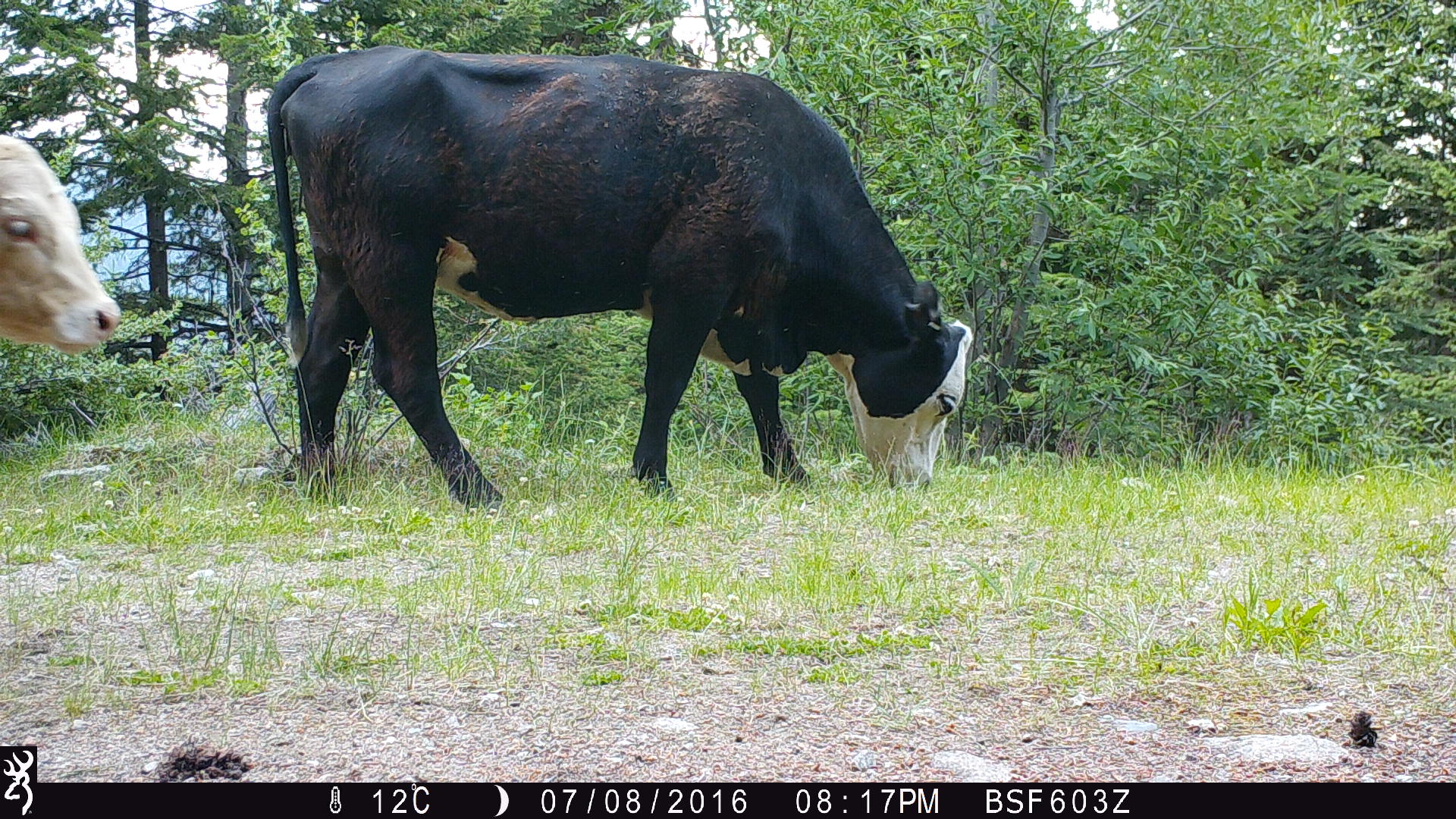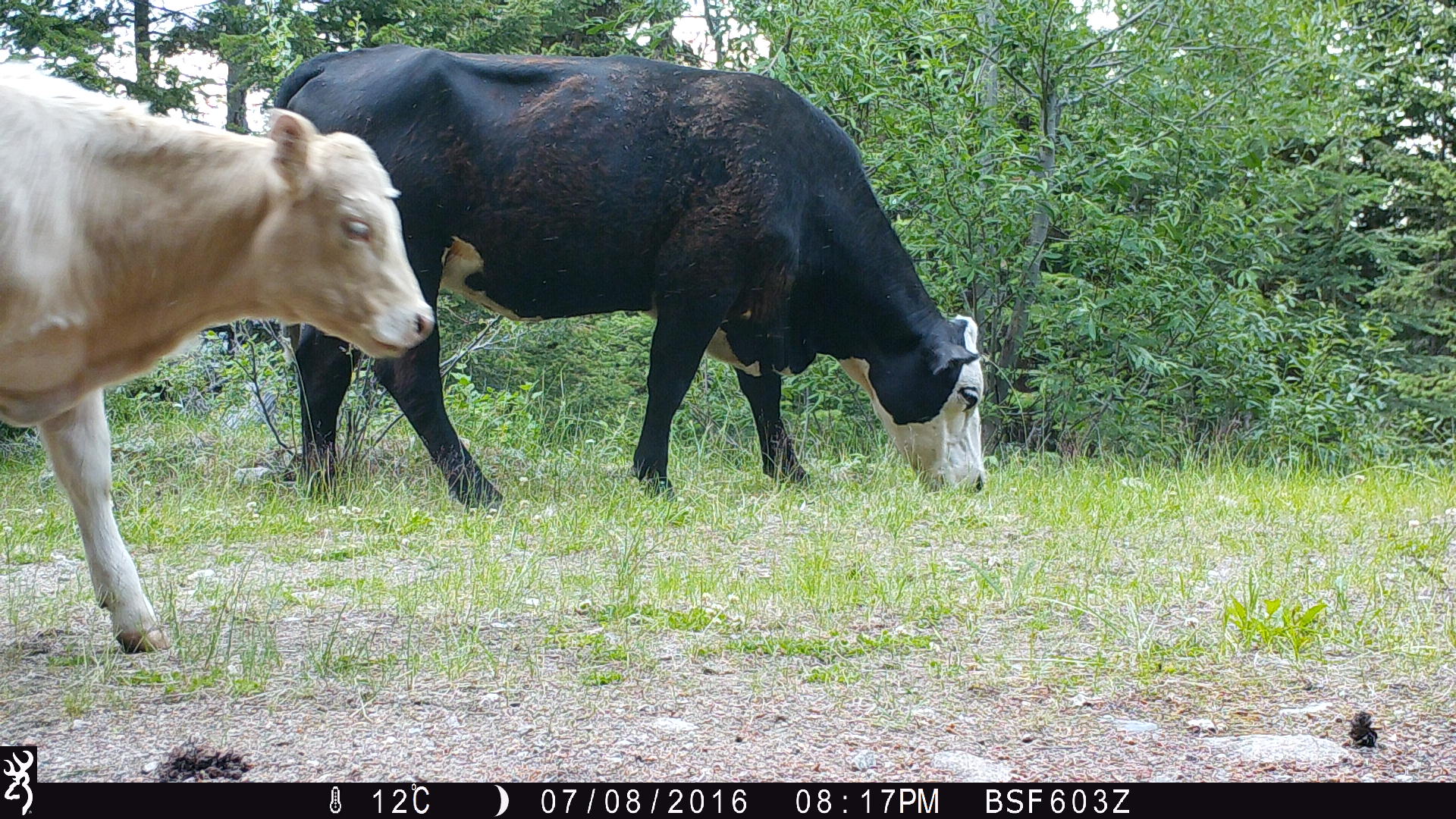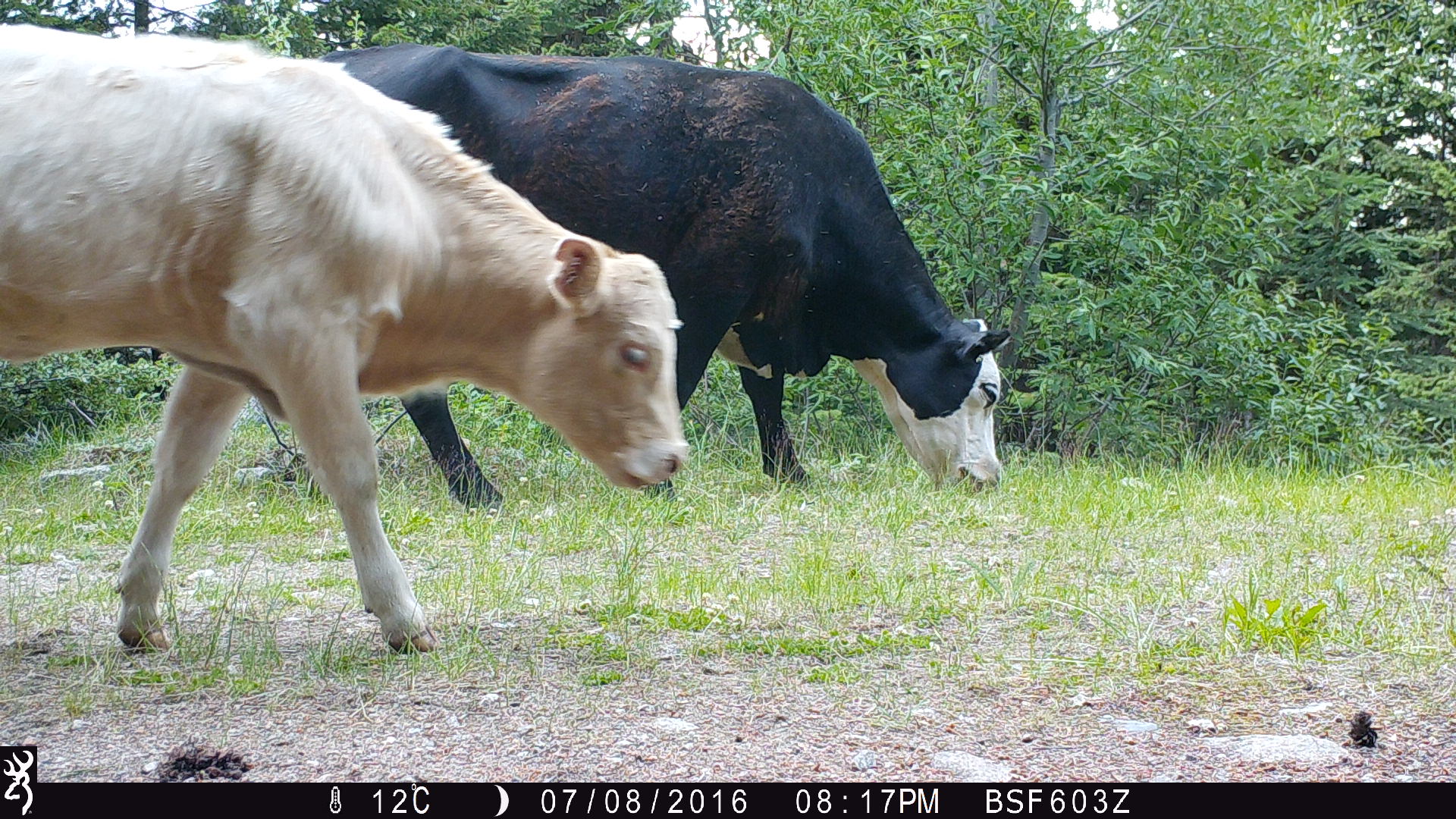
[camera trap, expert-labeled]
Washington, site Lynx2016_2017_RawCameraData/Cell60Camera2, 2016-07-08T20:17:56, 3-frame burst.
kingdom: Animalia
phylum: Chordata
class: Mammalia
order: Artiodactyla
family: Bovidae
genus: Bos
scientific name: Bos taurus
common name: domestic cattle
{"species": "domestic cattle (Bos taurus)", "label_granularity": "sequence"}